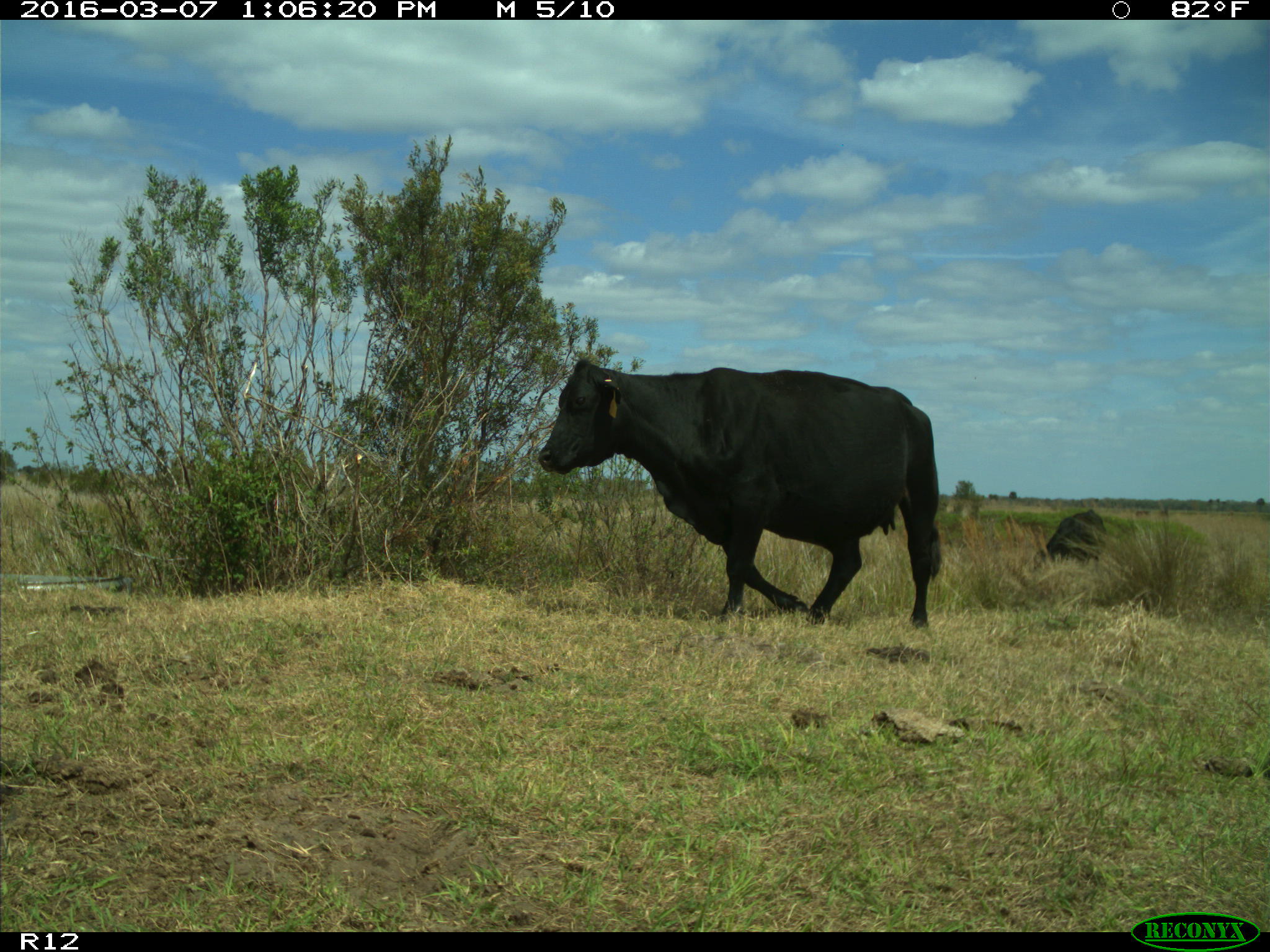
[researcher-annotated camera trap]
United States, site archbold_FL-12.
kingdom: Animalia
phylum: Chordata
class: Mammalia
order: Artiodactyla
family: Bovidae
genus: Bos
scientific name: Bos taurus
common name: domestic cow